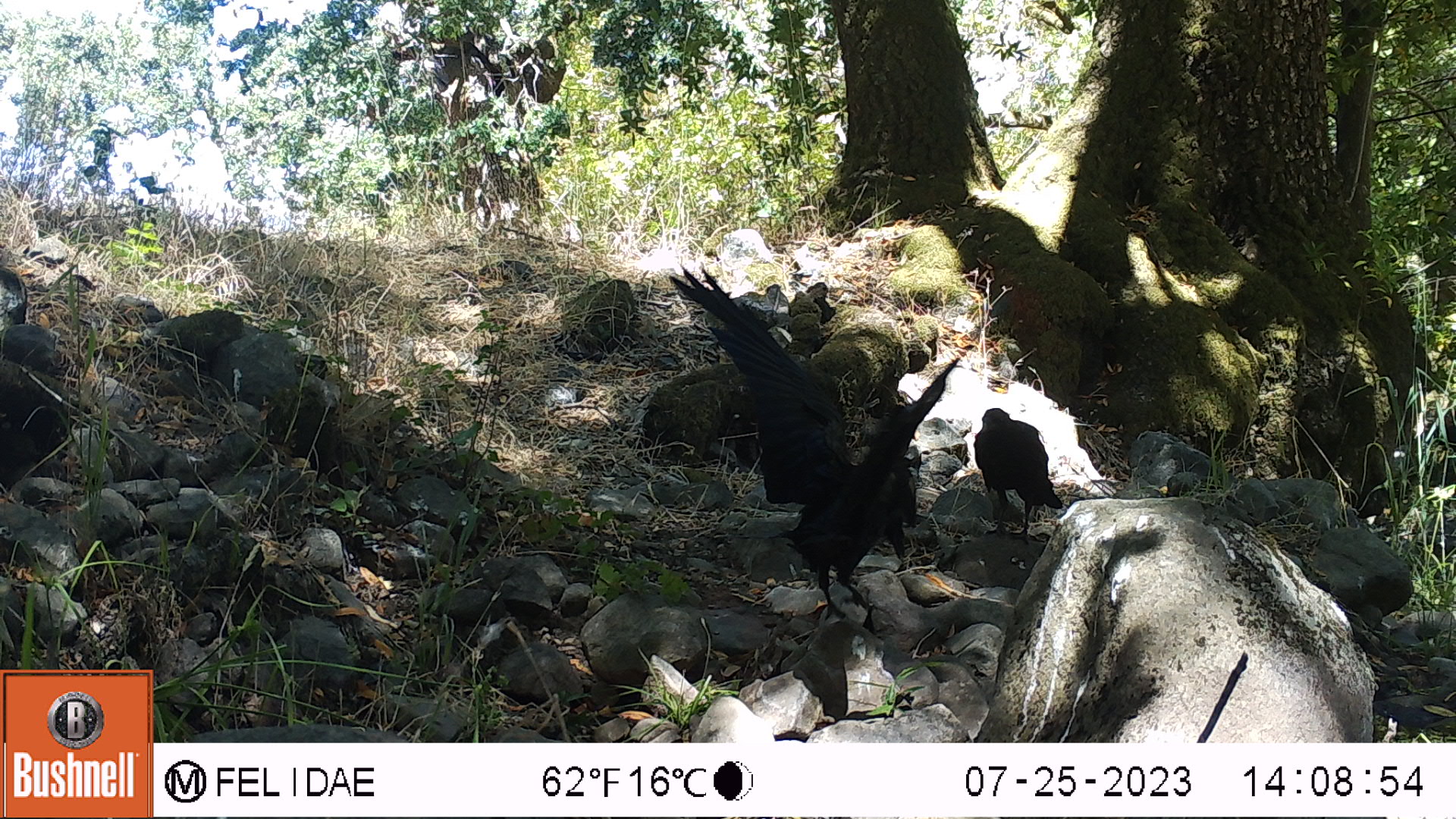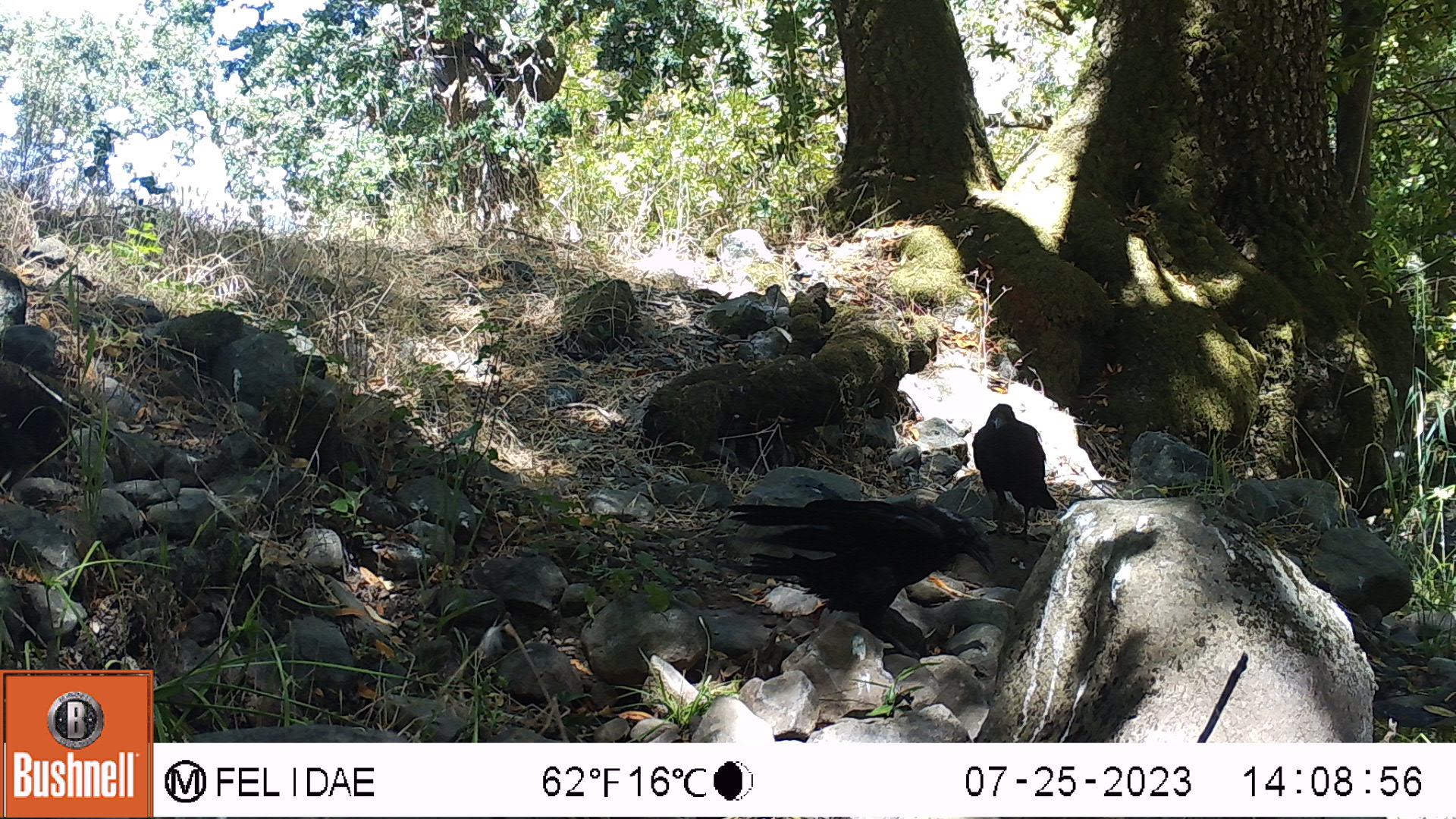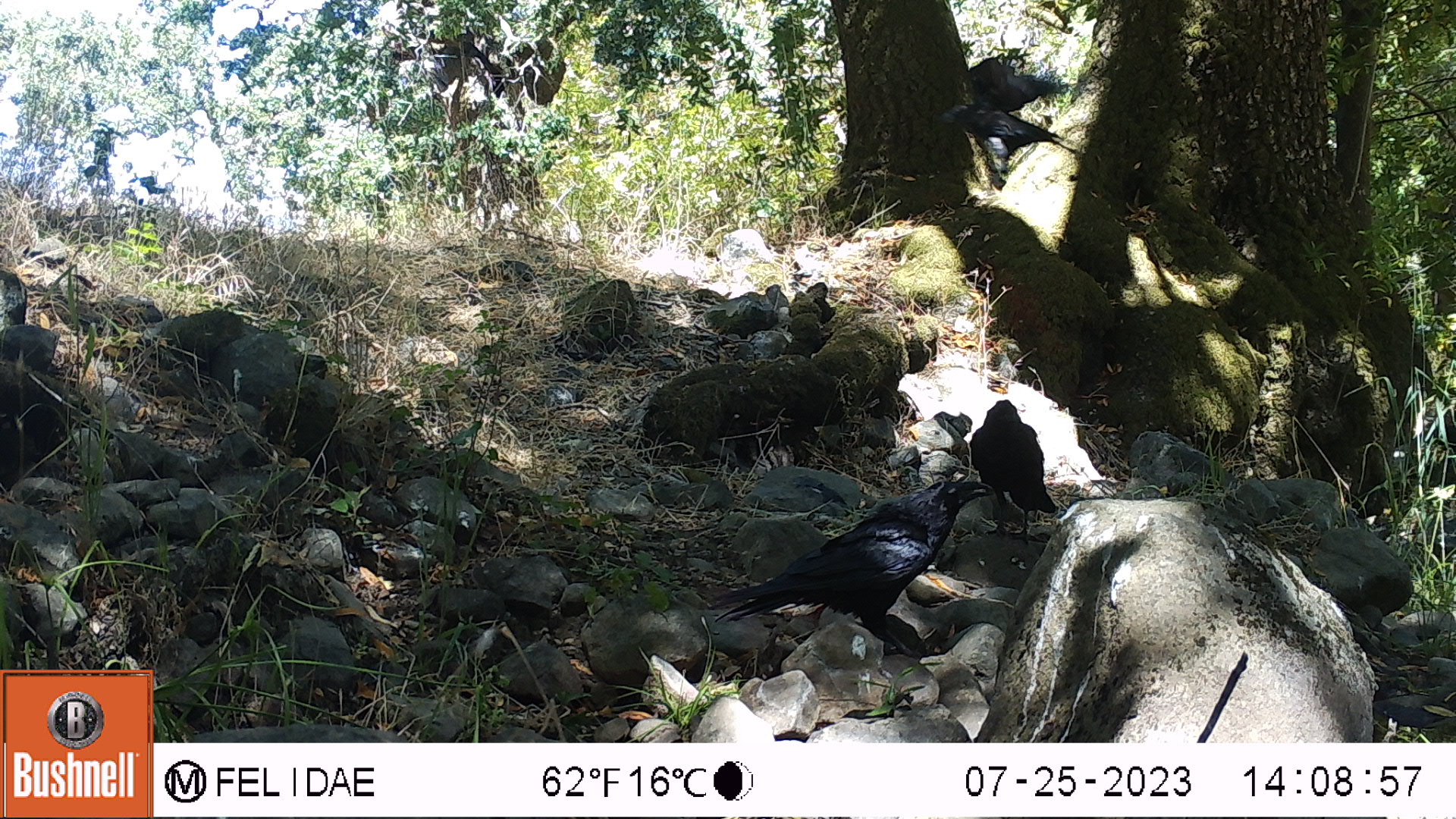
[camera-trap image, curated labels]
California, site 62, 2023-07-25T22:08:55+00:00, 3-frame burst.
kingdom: Animalia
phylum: Chordata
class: Aves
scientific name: Aves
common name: bird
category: unknown bird